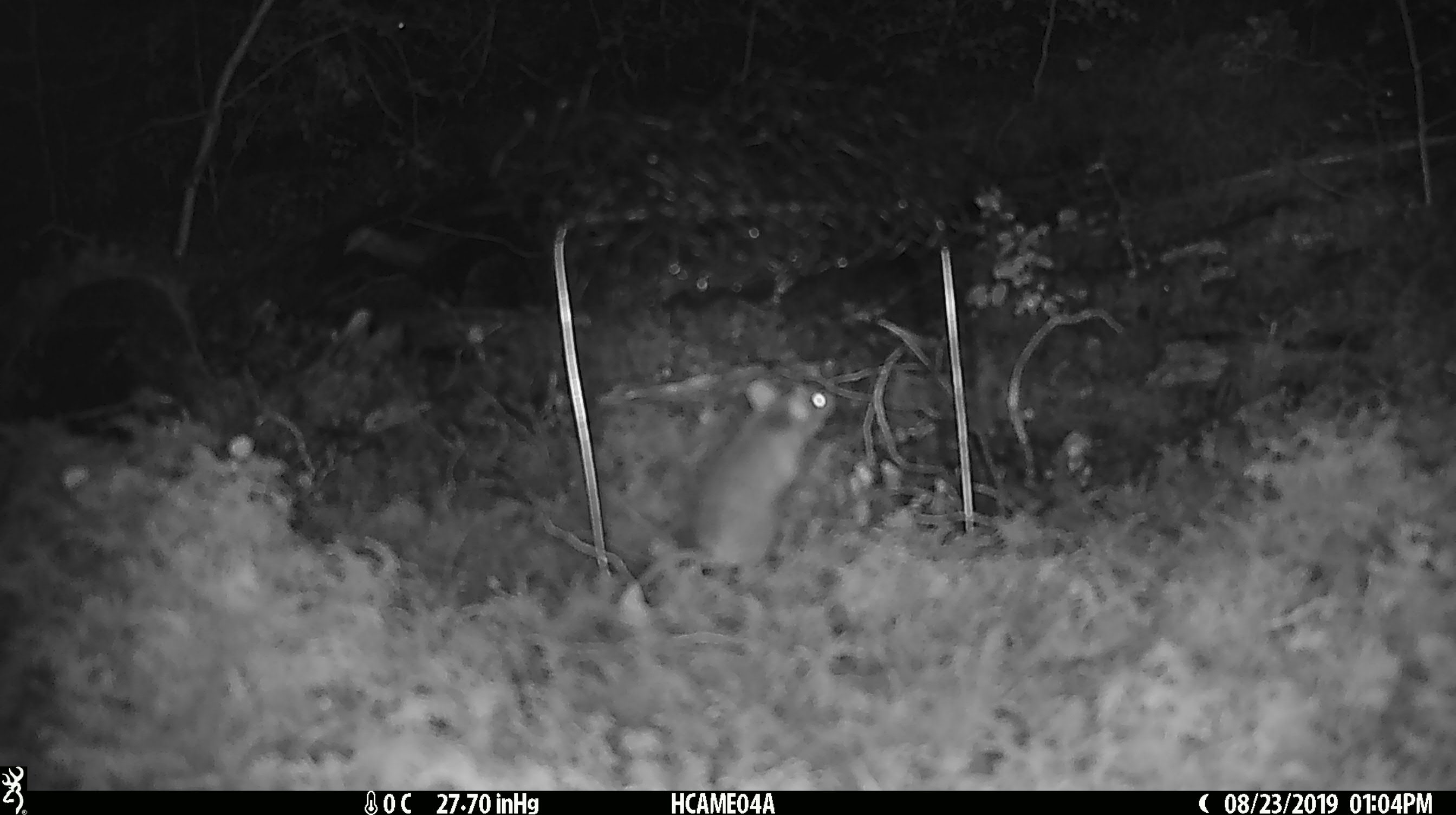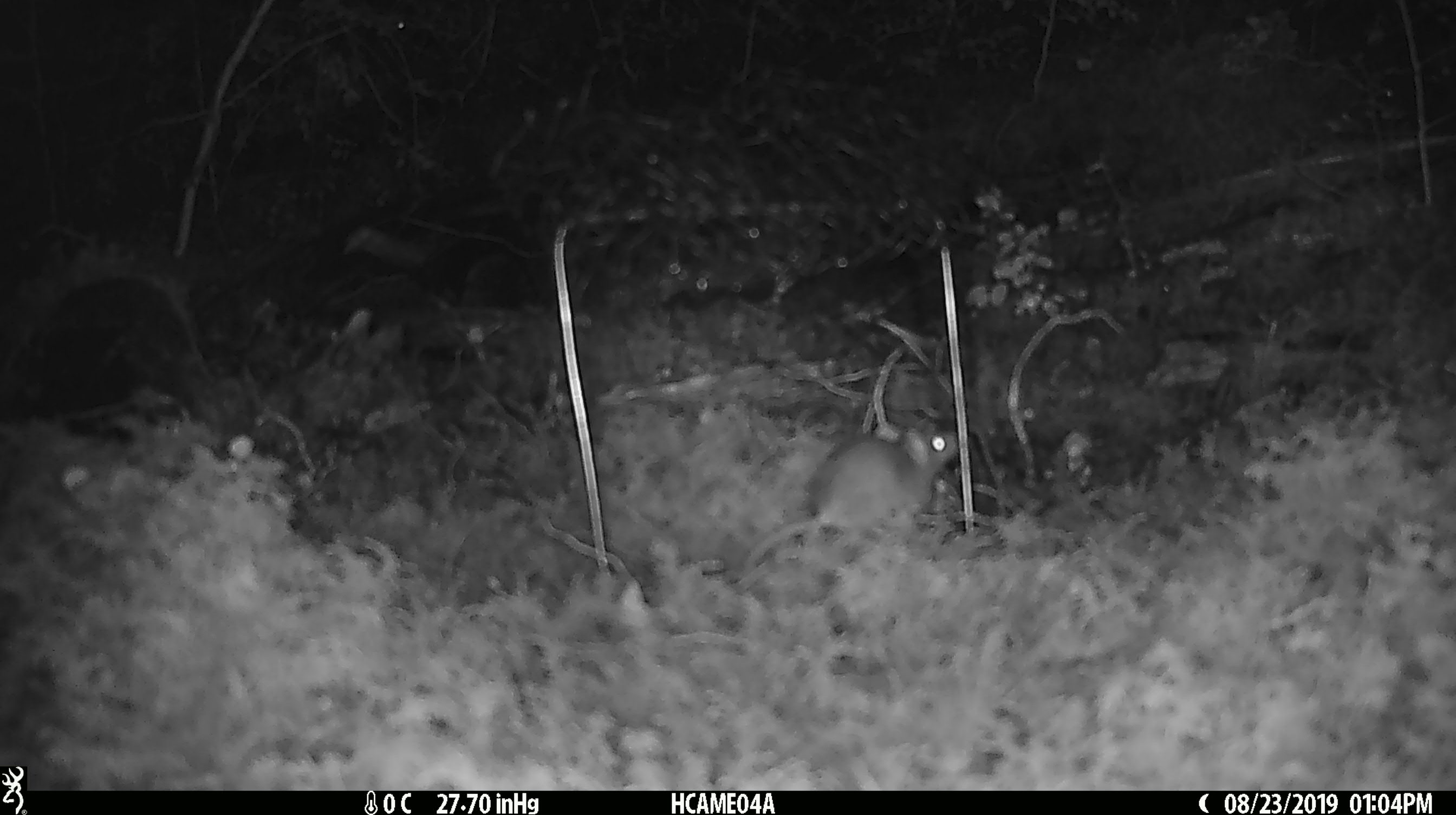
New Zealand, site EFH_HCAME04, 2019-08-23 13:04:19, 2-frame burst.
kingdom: Animalia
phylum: Chordata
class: Mammalia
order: Rodentia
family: Muridae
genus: Mus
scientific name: Mus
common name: mouse